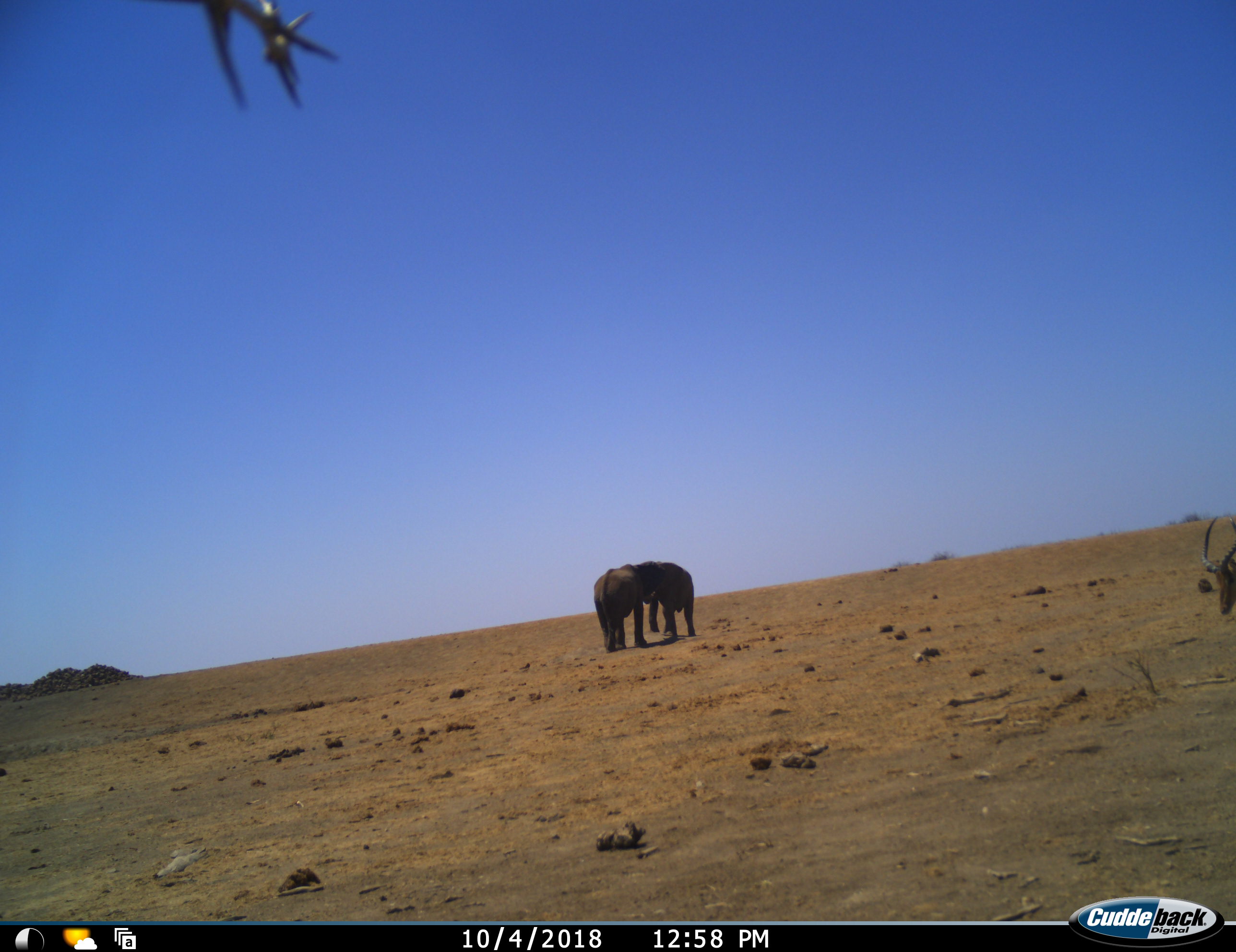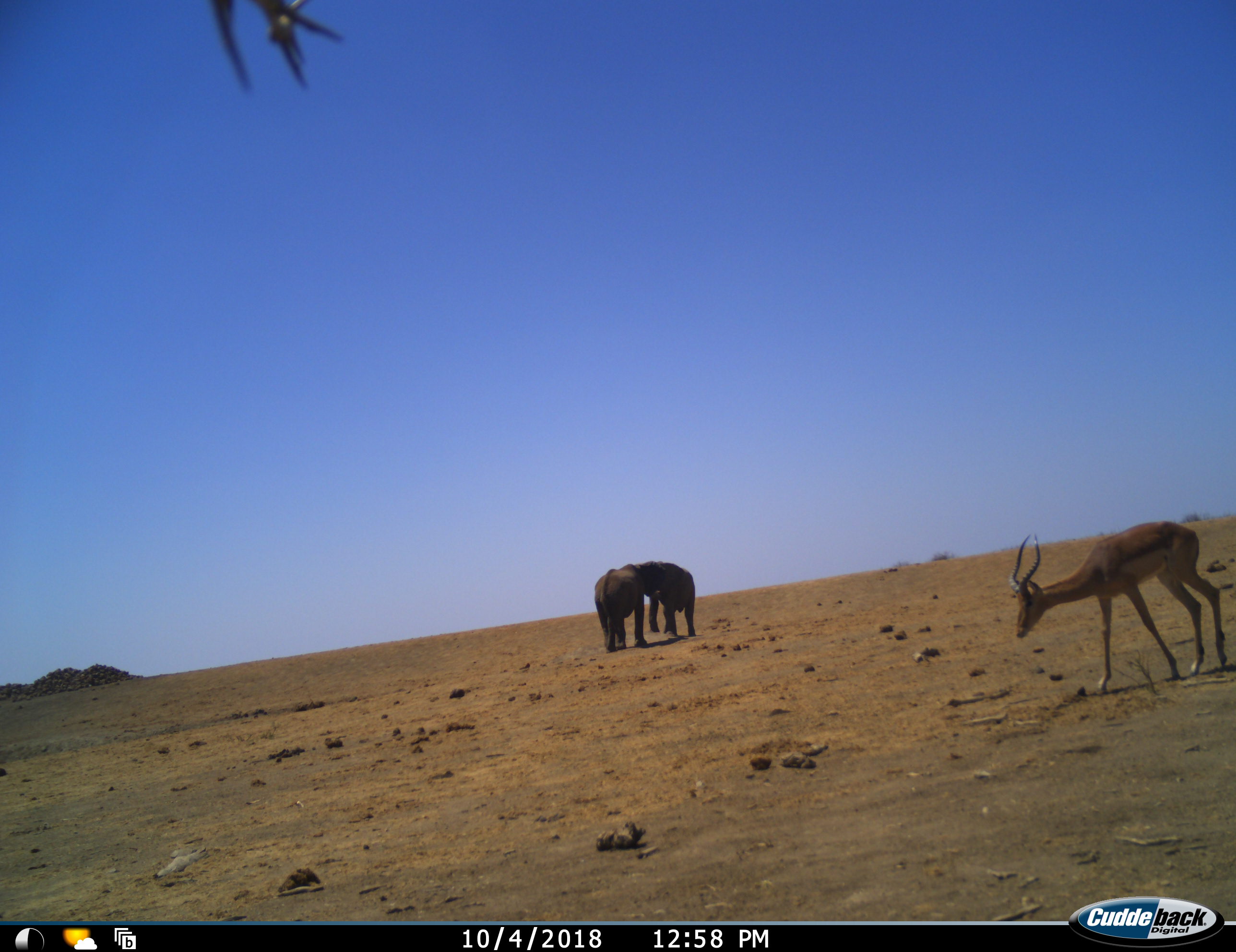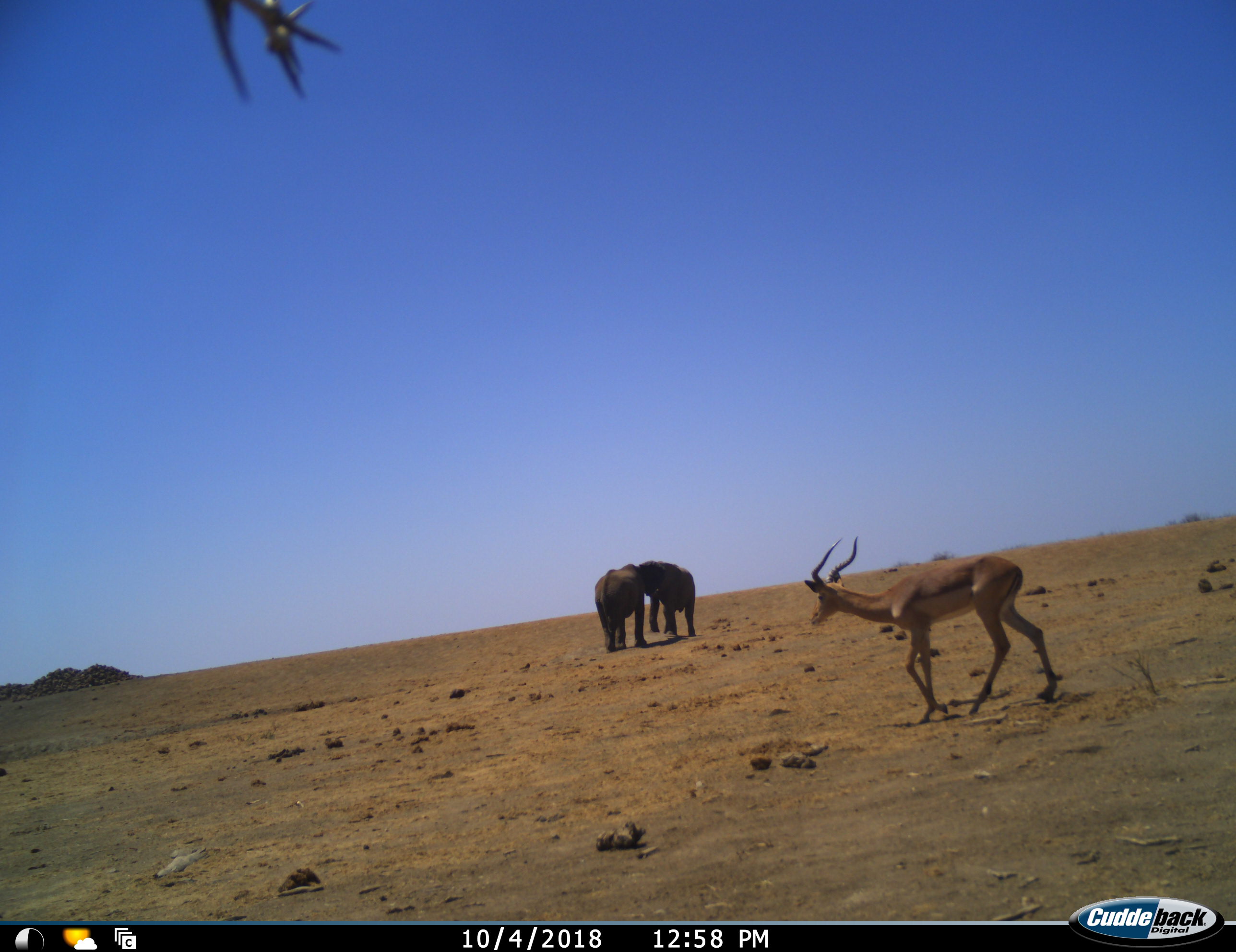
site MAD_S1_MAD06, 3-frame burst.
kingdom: Animalia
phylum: Chordata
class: Mammalia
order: Proboscidea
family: Elephantidae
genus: Loxodonta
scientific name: Loxodonta africana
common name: african bush elephant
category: elephant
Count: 2.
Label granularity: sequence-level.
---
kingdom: Animalia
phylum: Chordata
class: Mammalia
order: Artiodactyla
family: Bovidae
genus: Aepyceros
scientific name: Aepyceros melampus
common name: impala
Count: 1.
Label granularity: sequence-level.